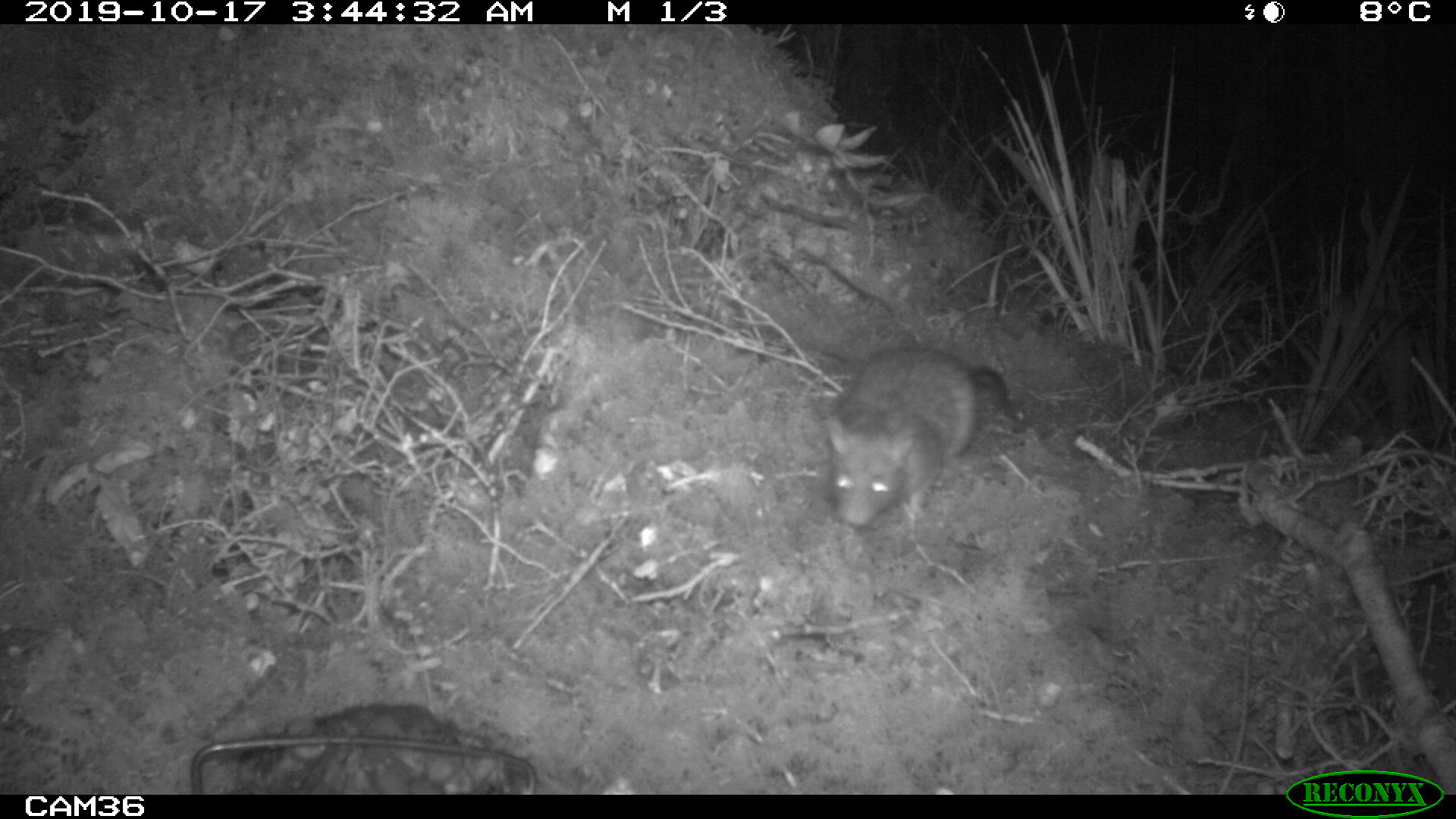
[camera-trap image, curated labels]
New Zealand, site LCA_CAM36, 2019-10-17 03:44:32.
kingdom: Animalia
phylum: Chordata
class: Mammalia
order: Rodentia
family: Muridae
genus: Rattus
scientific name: Rattus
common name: rat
Rat (Rattus).